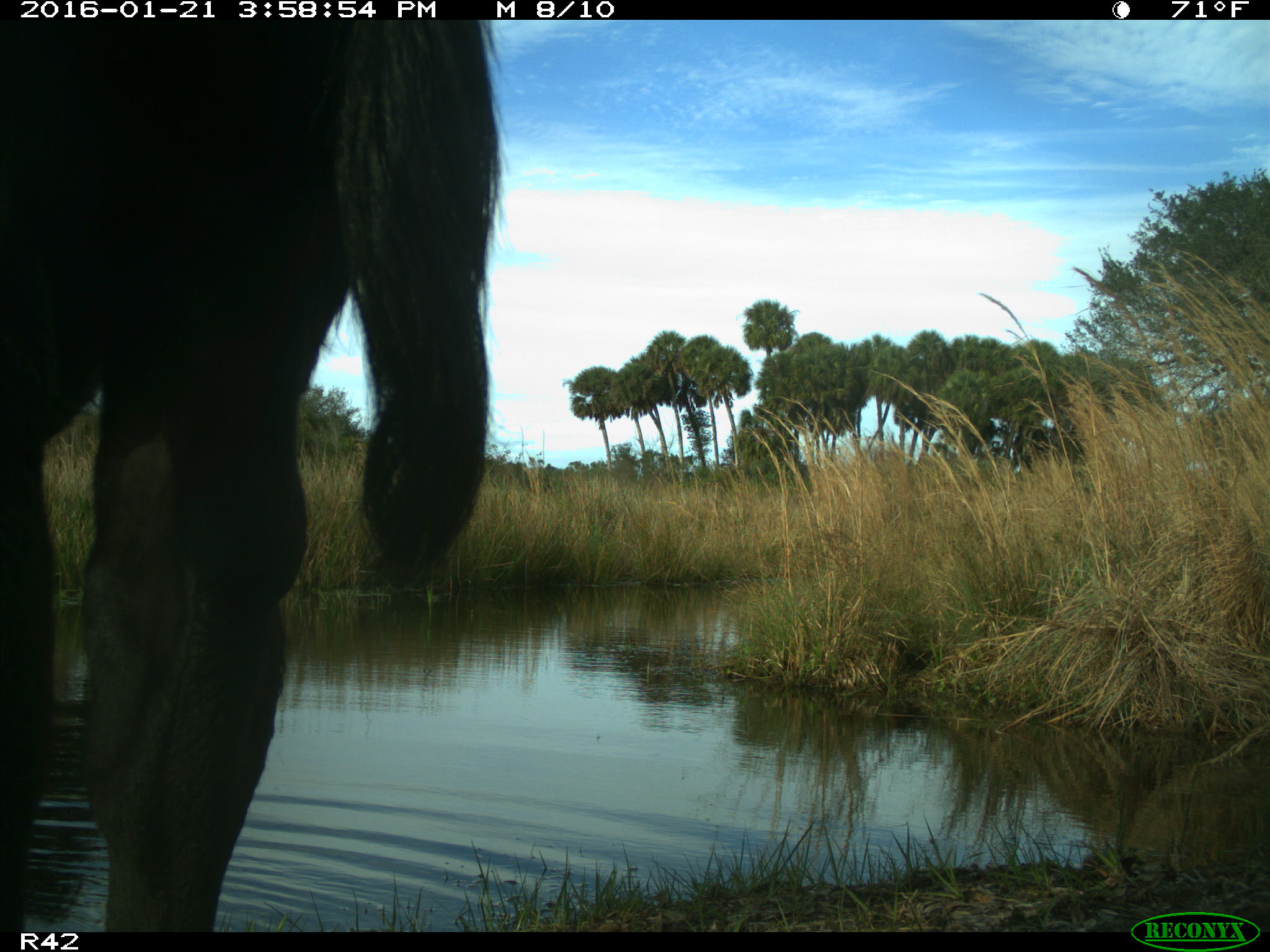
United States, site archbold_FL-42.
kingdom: Animalia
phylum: Chordata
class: Mammalia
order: Artiodactyla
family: Bovidae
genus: Bos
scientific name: Bos taurus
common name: domestic cow